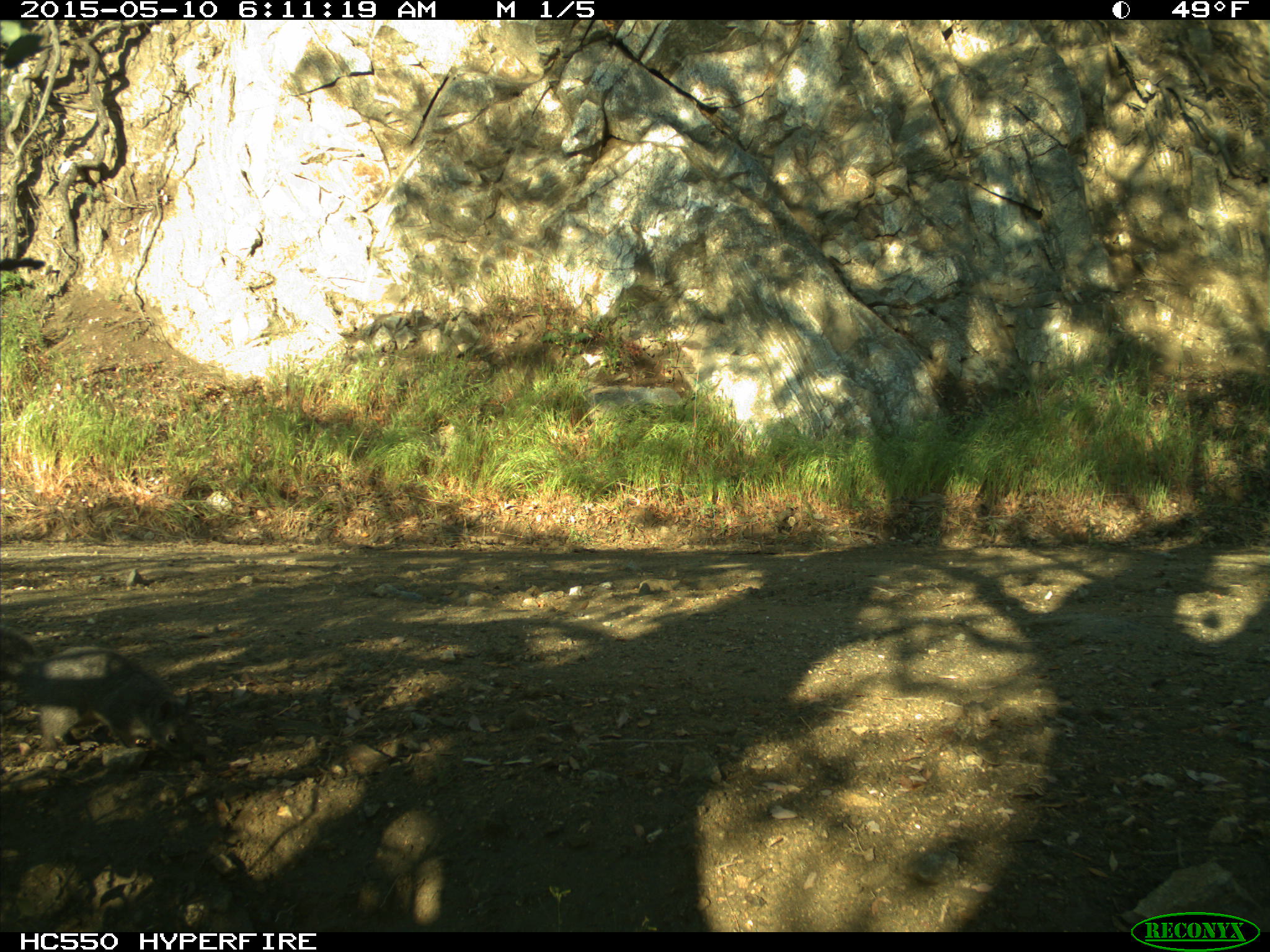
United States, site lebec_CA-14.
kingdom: Animalia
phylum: Chordata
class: Mammalia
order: Rodentia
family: Sciuridae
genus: Sciurus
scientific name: Sciurus carolinensis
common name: eastern gray squirrel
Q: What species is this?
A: Sciurus carolinensis (eastern gray squirrel).